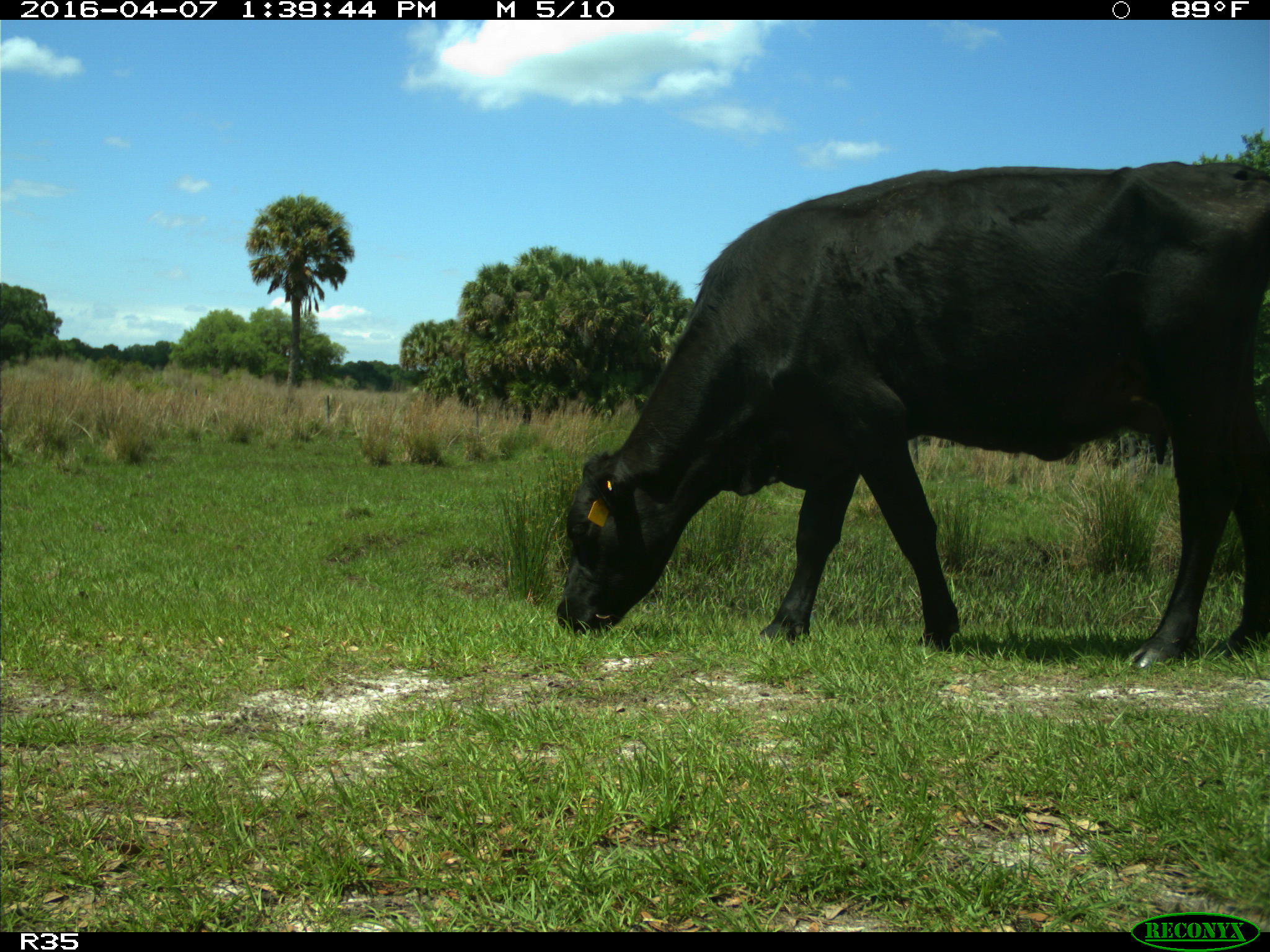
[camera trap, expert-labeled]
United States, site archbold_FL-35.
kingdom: Animalia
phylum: Chordata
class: Mammalia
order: Artiodactyla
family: Bovidae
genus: Bos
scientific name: Bos taurus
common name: domestic cow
Bos taurus (domestic cow).